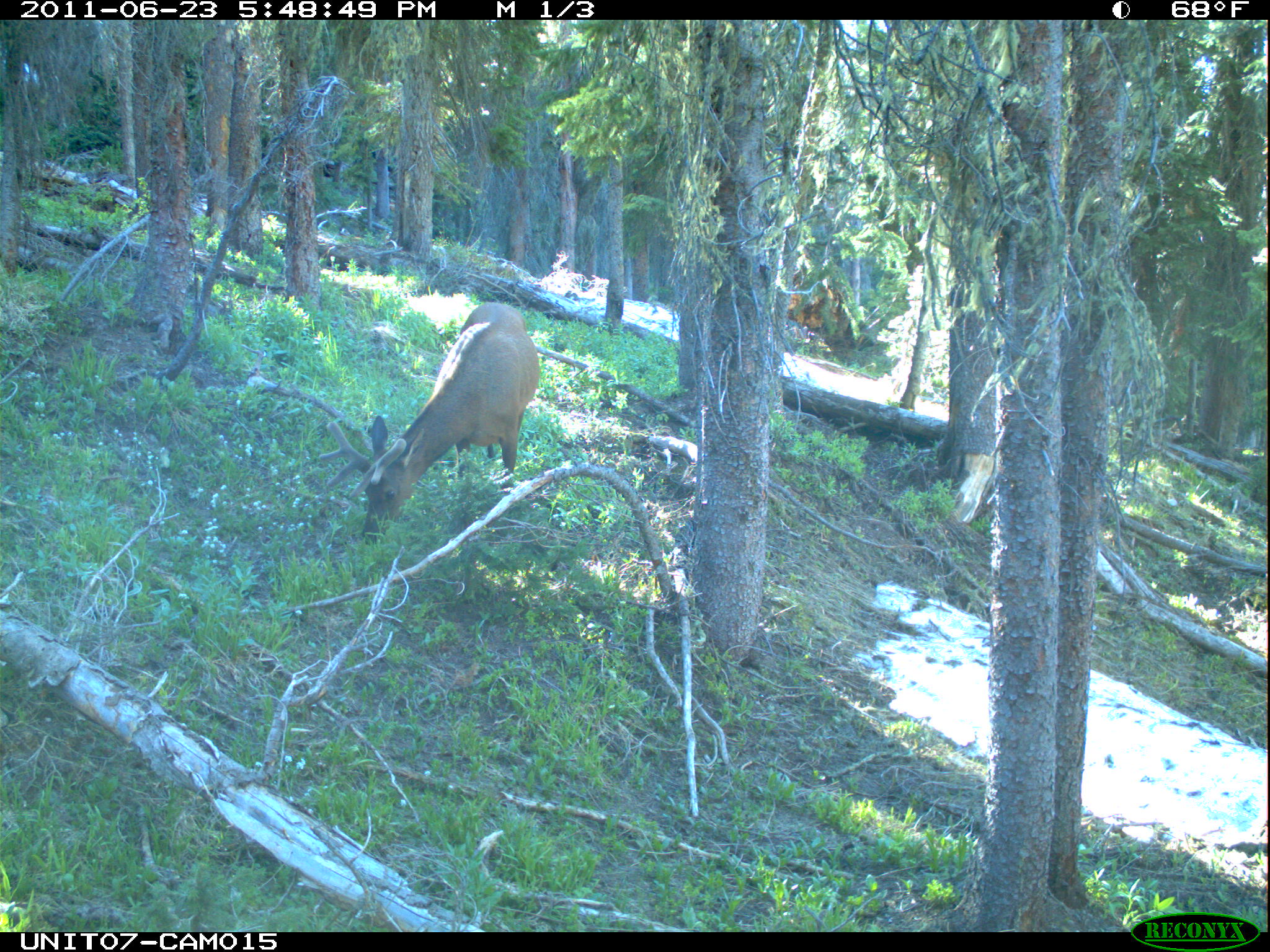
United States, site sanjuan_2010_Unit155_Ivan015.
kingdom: Animalia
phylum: Chordata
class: Mammalia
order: Artiodactyla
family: Cervidae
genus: Cervus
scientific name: Cervus elaphus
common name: red deer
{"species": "Cervus elaphus (red deer)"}